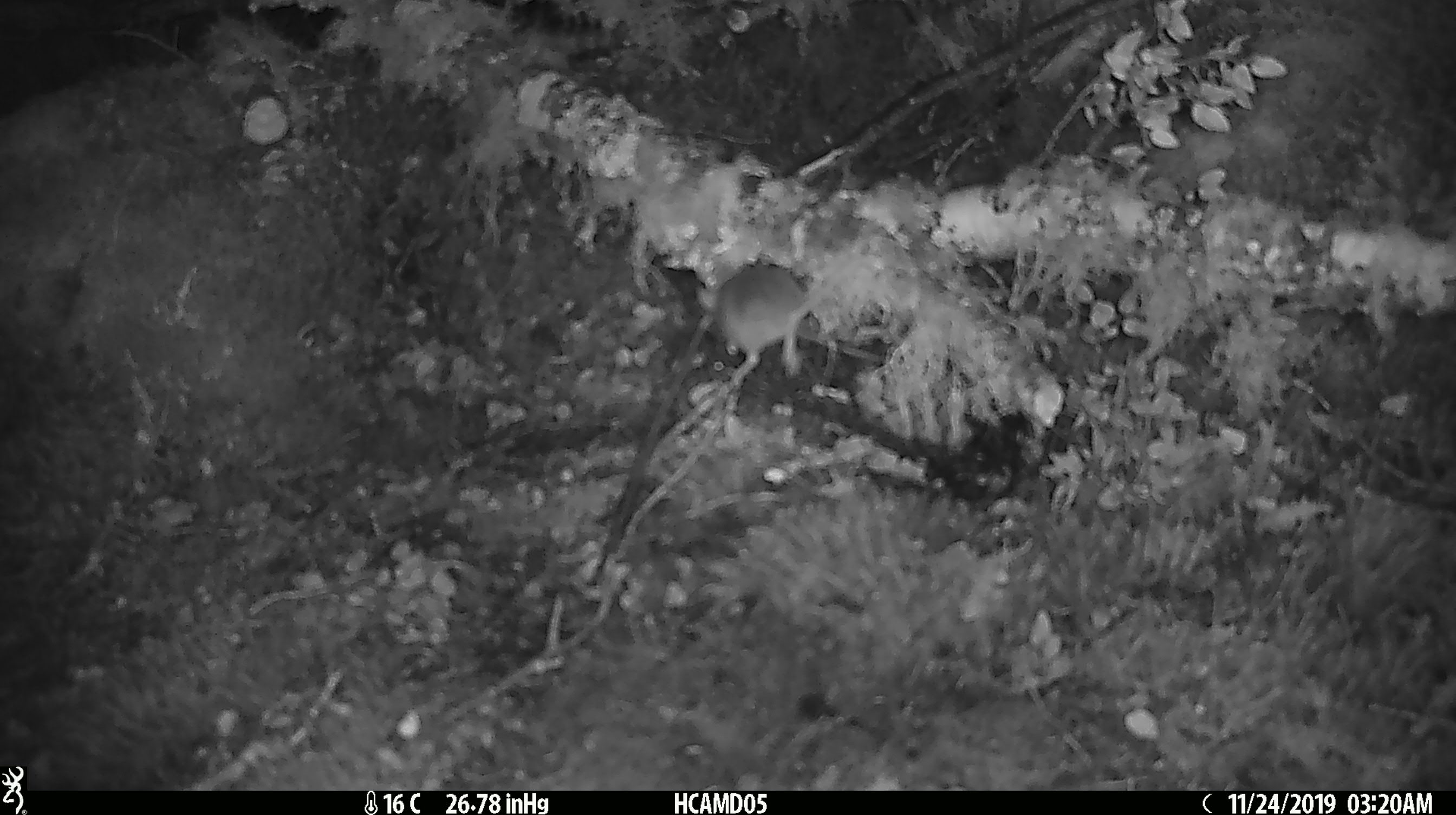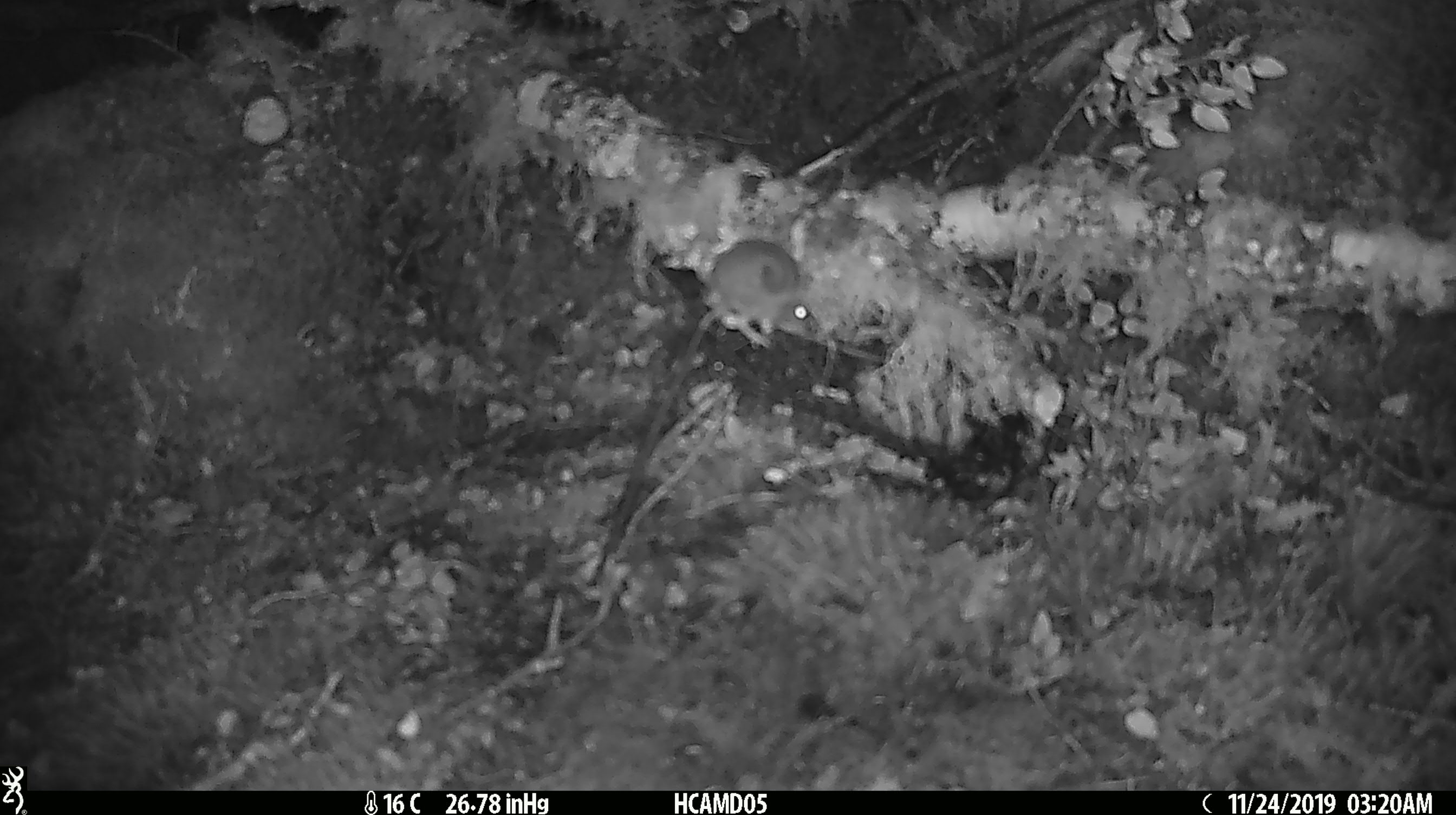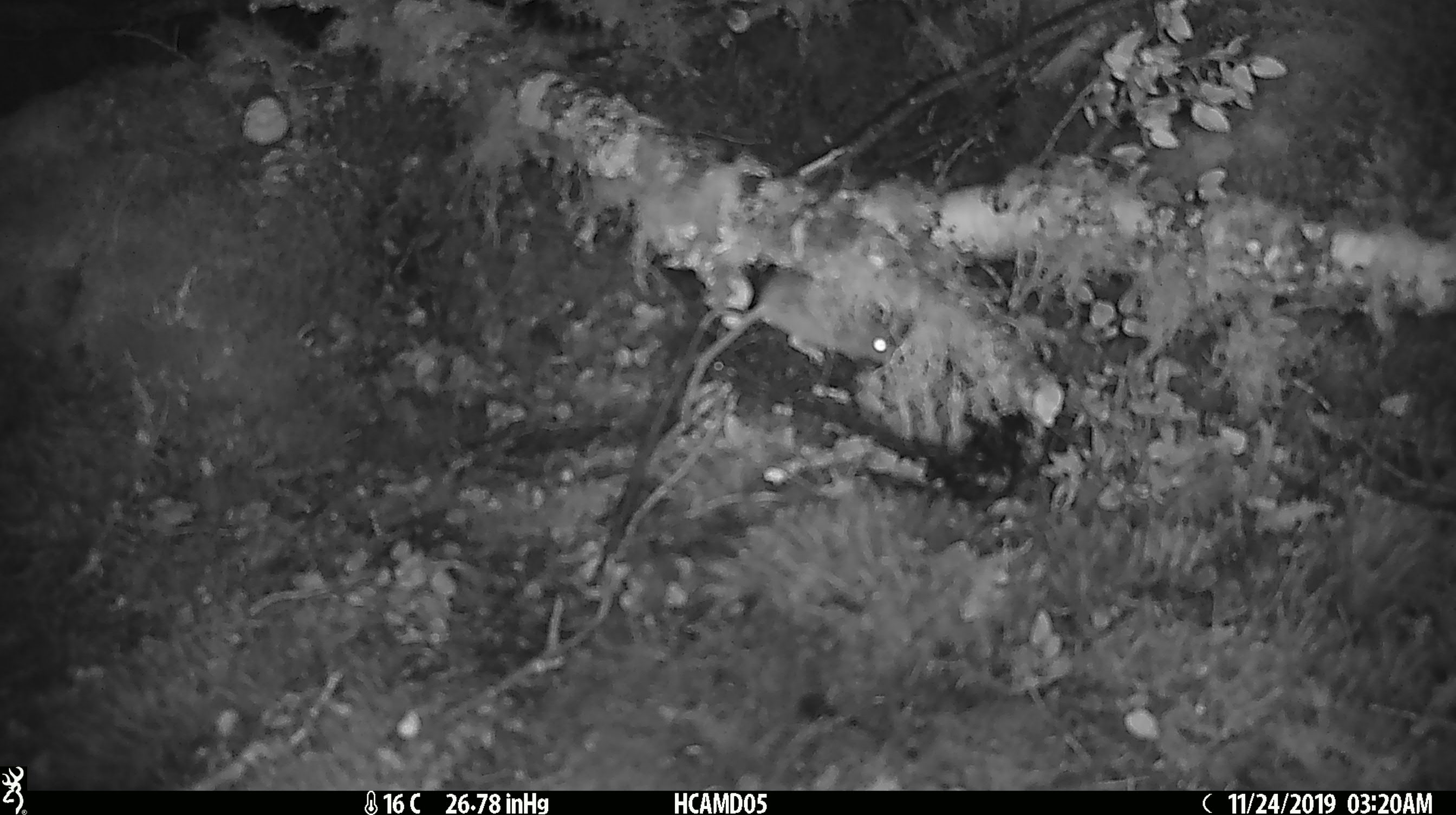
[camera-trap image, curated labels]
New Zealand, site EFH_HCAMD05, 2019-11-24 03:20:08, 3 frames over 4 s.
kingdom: Animalia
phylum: Chordata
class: Mammalia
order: Rodentia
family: Muridae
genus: Mus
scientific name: Mus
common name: mouse